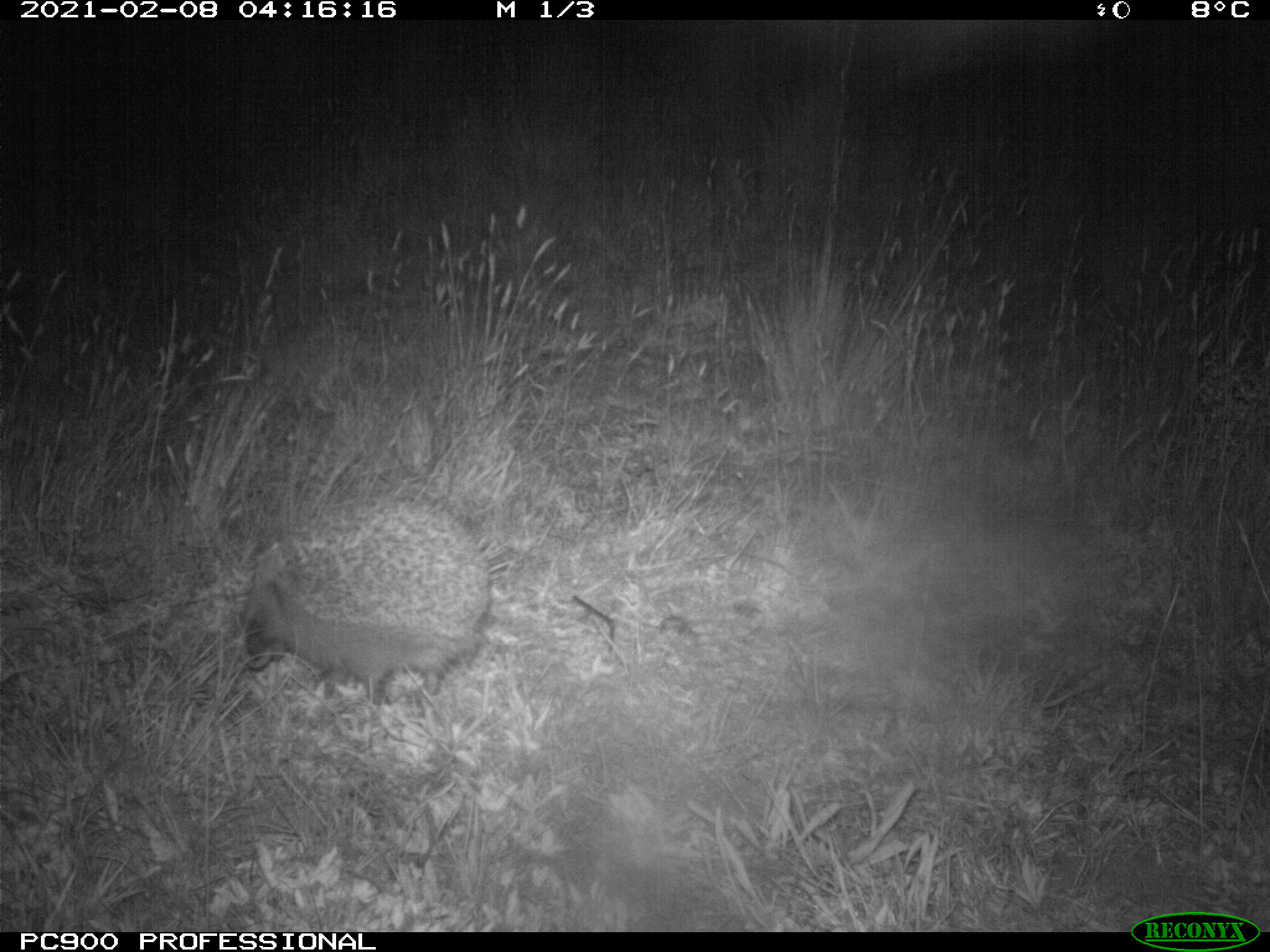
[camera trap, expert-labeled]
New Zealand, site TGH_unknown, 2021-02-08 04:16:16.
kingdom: Animalia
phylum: Chordata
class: Mammalia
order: Eulipotyphla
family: Erinaceidae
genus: Erinaceus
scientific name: Erinaceus europaeus europaeus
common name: european hedgehog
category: hedgehog